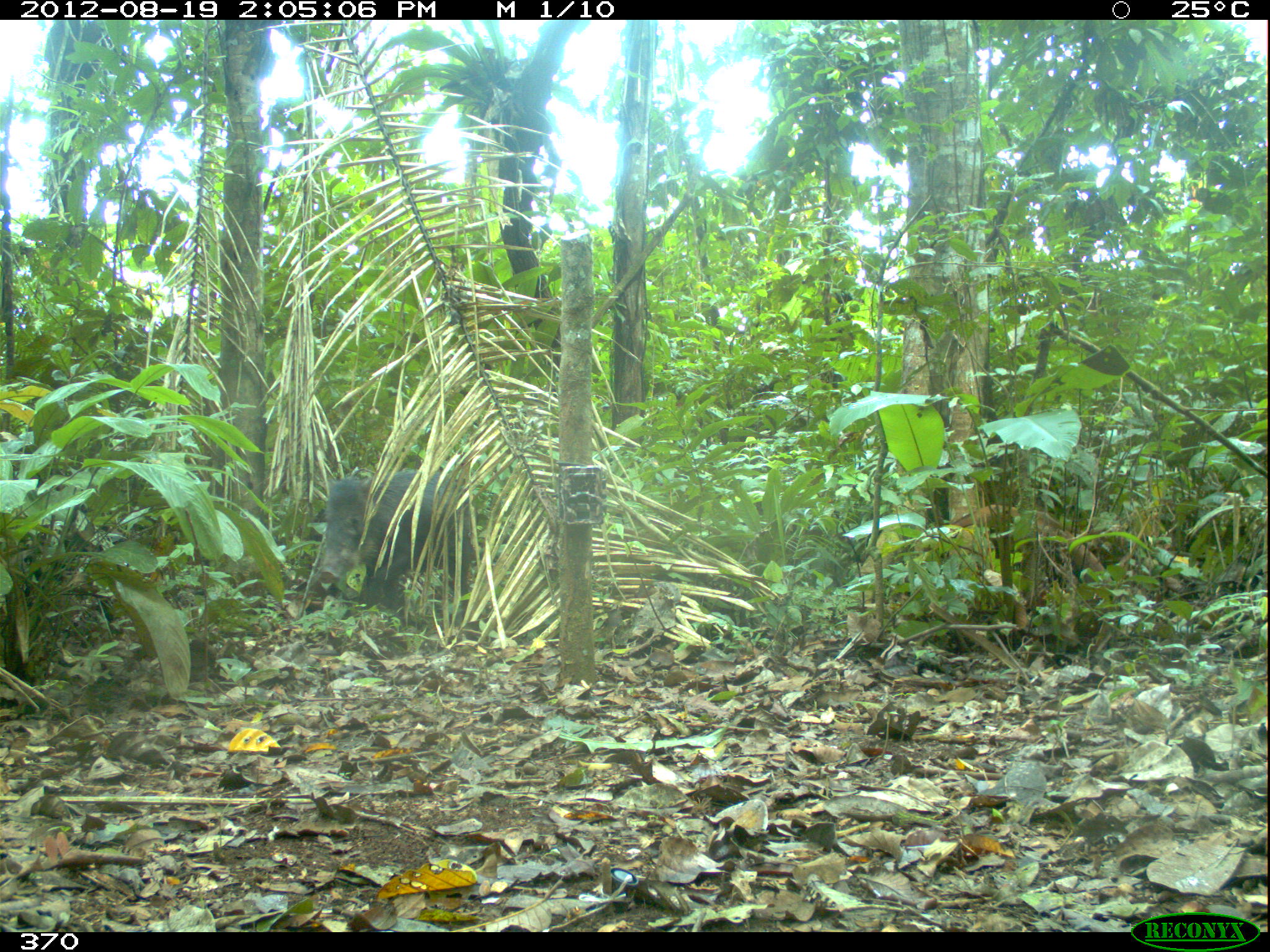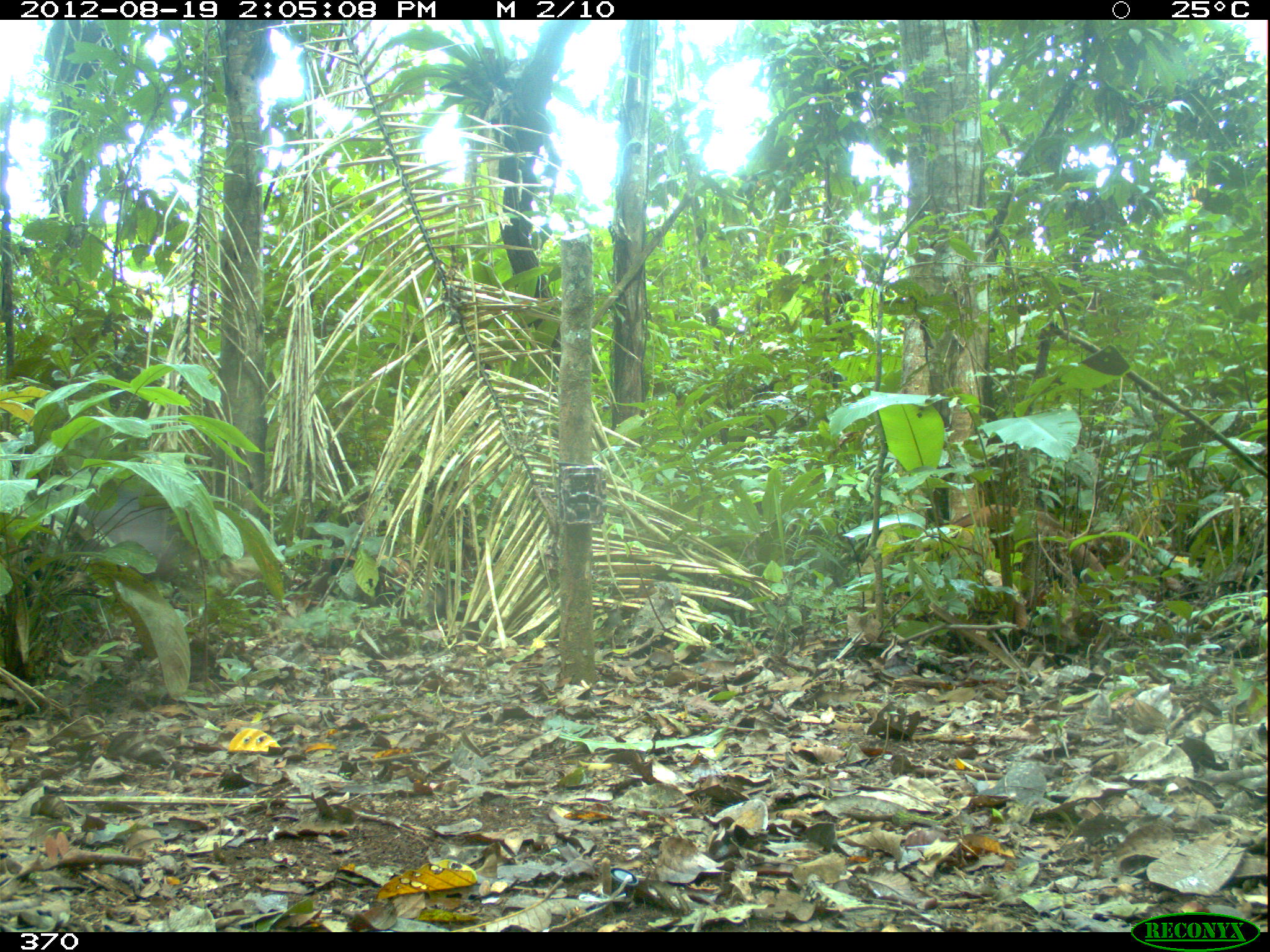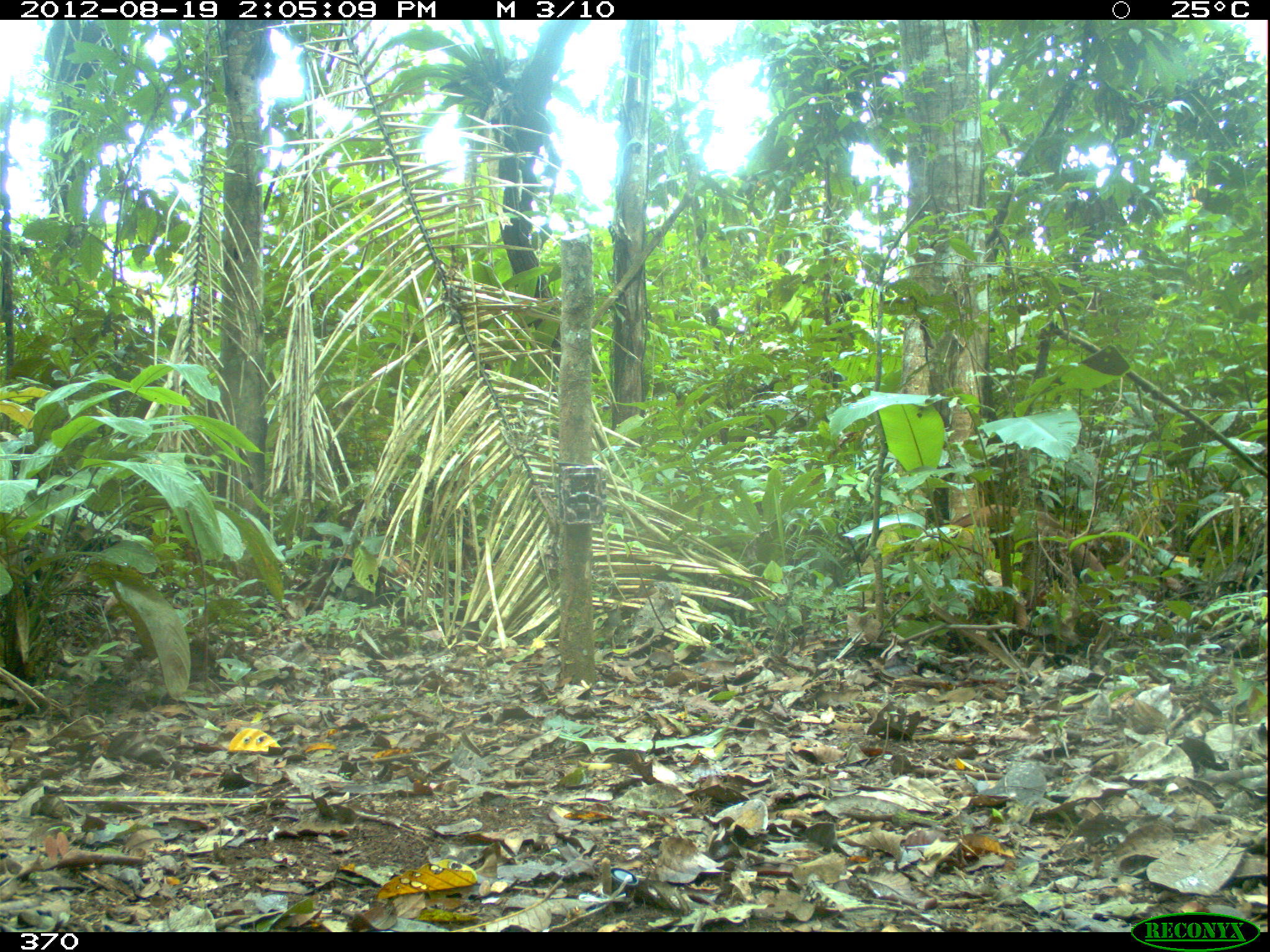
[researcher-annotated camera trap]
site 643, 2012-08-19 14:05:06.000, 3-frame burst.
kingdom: Animalia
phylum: Chordata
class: Mammalia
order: Artiodactyla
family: Tayassuidae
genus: Tayassu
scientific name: Tayassu pecari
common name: white-lipped peccary